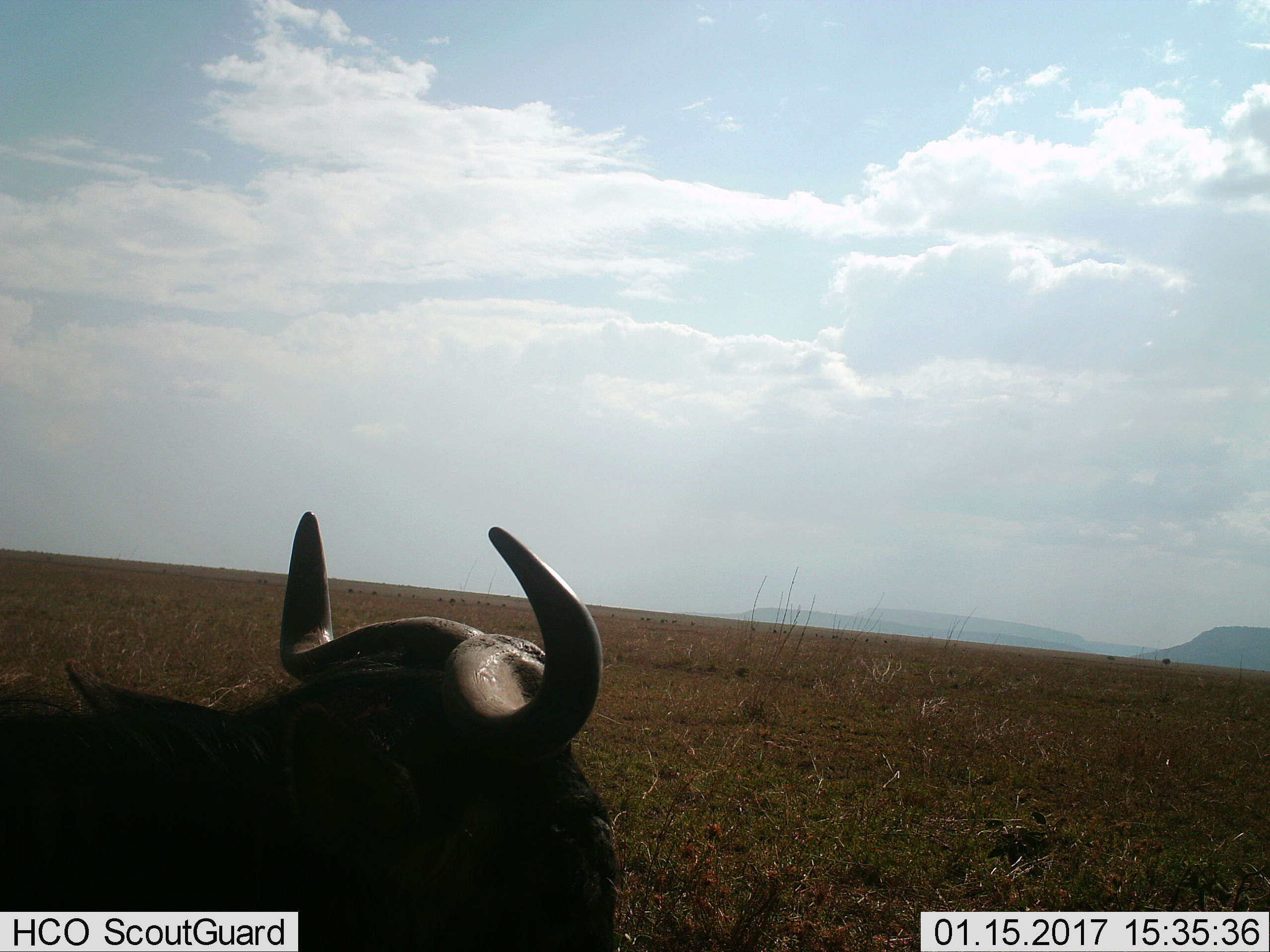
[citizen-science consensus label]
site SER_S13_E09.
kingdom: Animalia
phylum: Chordata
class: Mammalia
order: Artiodactyla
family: Bovidae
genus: Connochaetes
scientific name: Connochaetes taurinus taurinus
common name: blue wildebeest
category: wildebeestblue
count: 1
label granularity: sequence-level